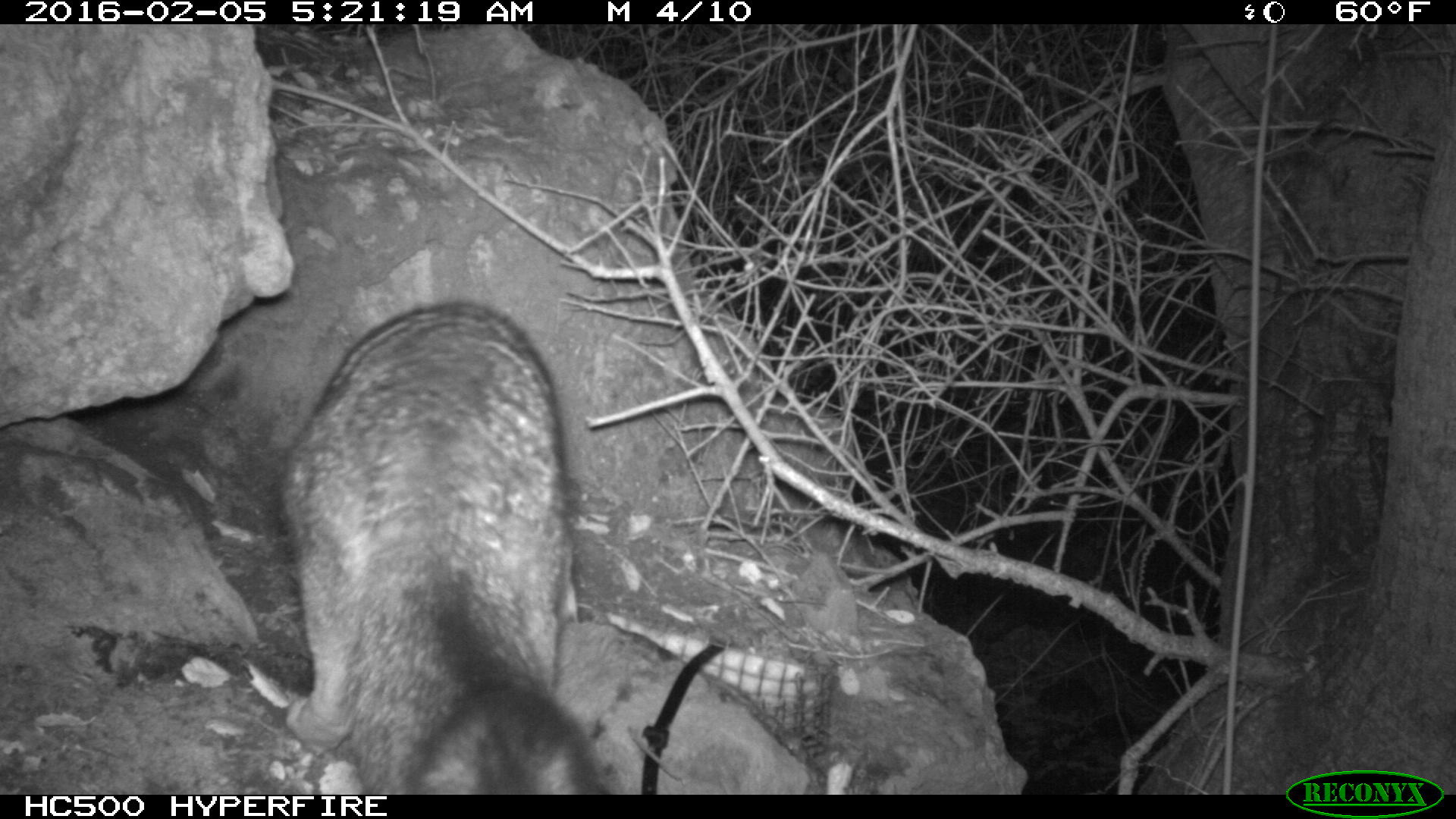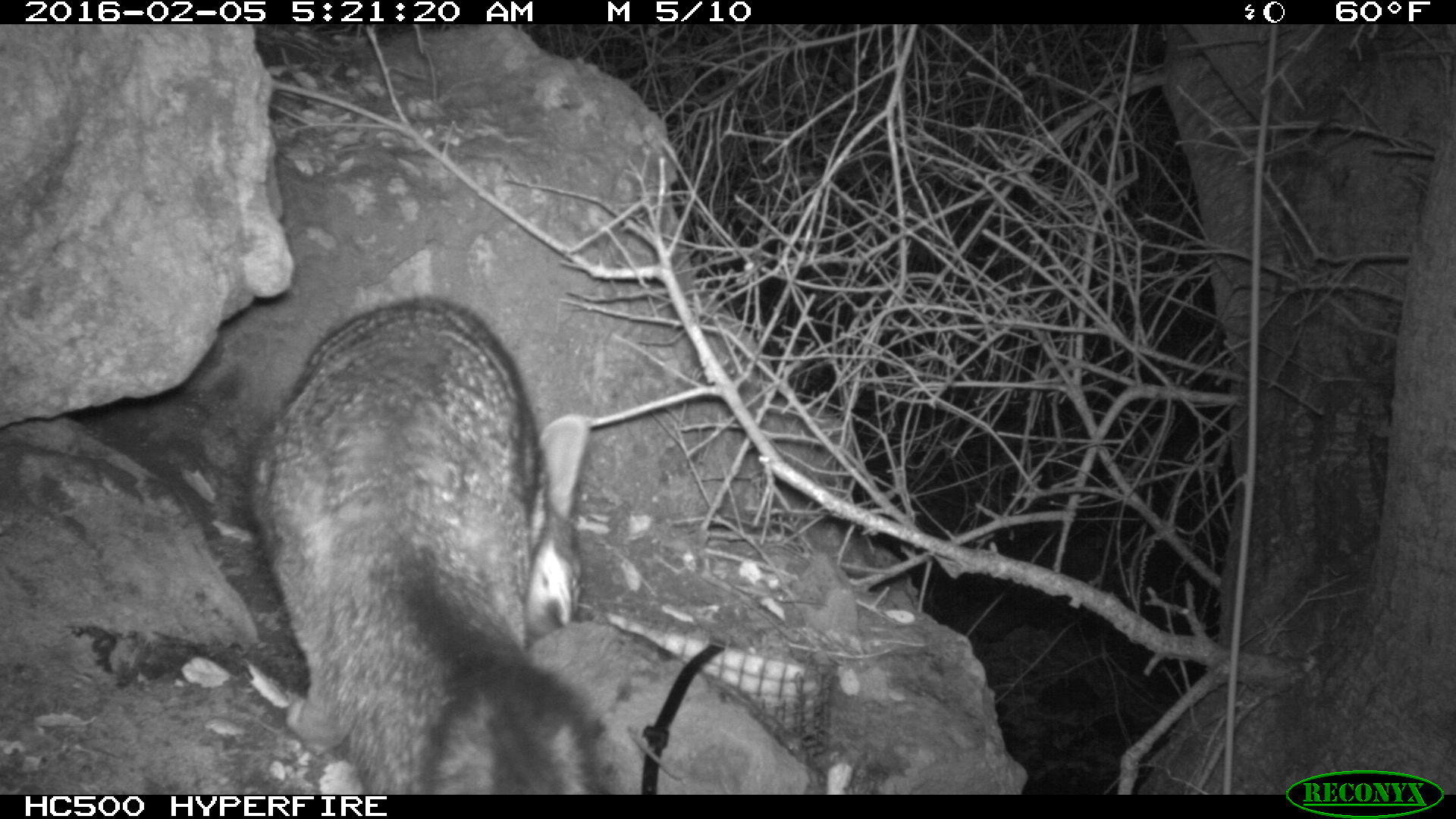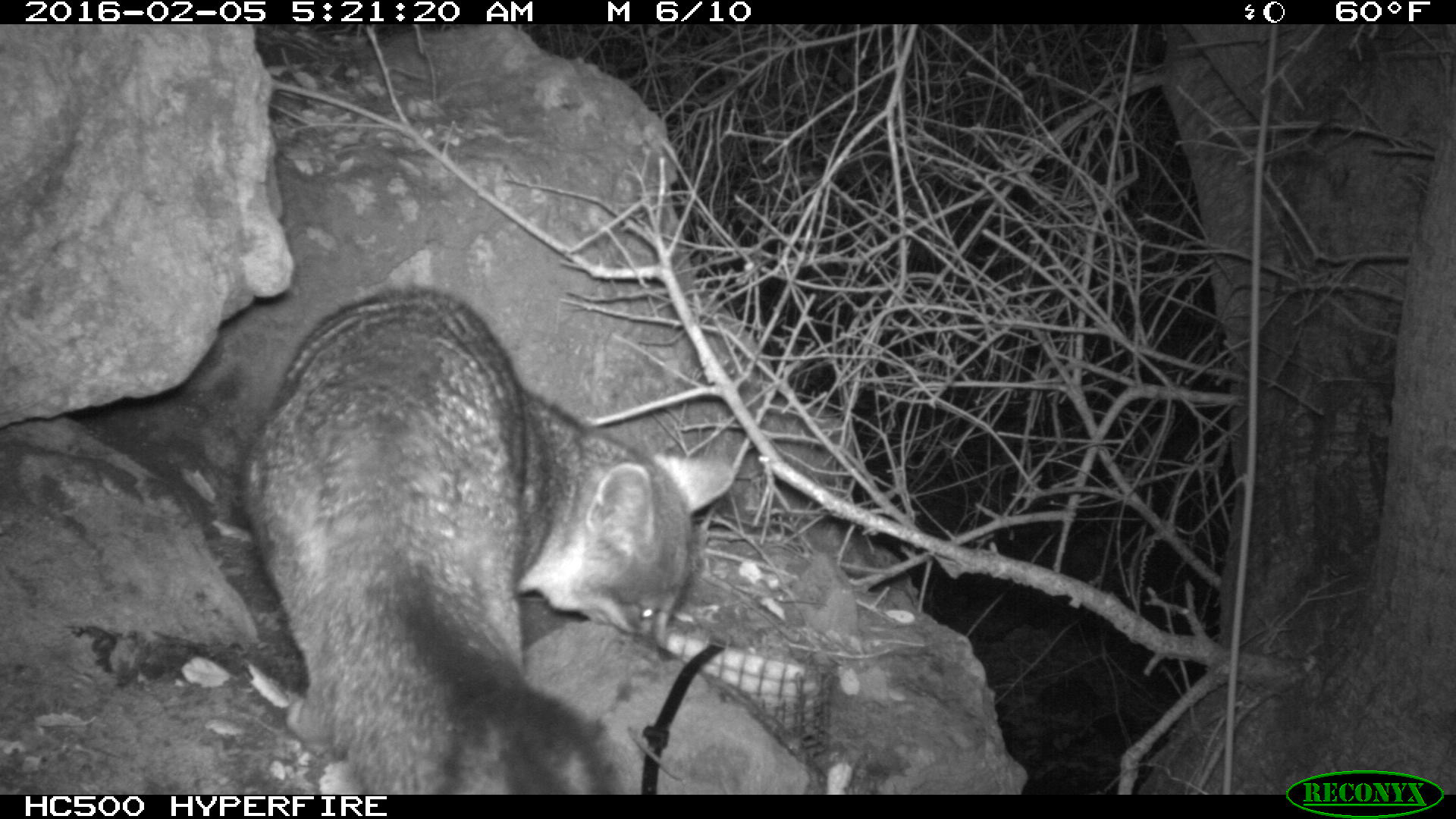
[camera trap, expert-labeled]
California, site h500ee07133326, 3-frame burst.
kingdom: Animalia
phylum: Chordata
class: Mammalia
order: Carnivora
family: Canidae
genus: Urocyon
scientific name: Urocyon littoralis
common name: island fox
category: fox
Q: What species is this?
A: Fox (island fox) (Urocyon littoralis).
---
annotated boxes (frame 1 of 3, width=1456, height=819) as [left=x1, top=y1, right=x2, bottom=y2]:
fox: [left=278, top=305, right=609, bottom=794]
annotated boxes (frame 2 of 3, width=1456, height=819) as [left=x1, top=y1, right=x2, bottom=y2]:
fox: [left=235, top=295, right=613, bottom=793]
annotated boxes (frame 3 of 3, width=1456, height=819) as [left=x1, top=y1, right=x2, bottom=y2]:
fox: [left=245, top=290, right=735, bottom=793]